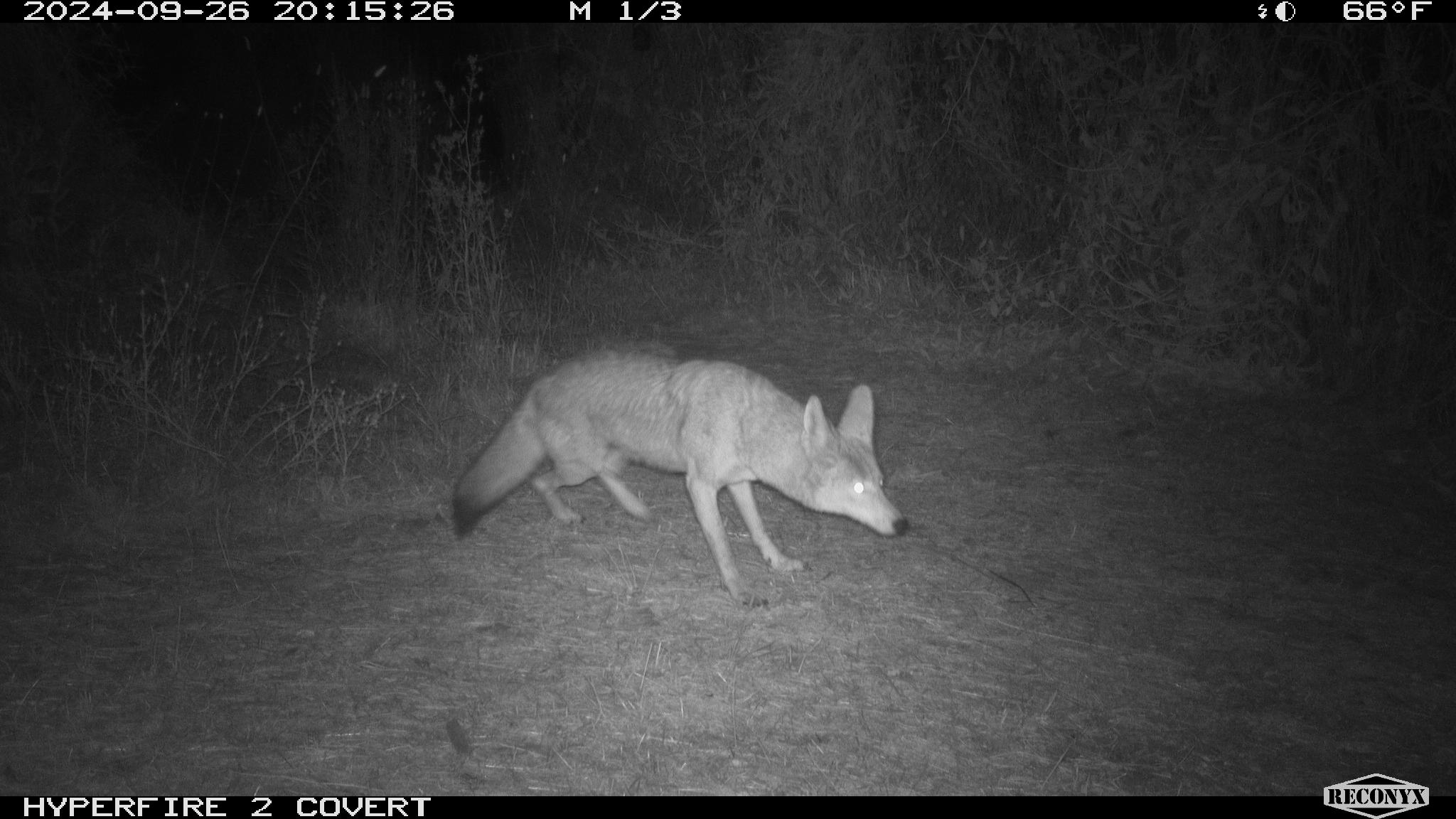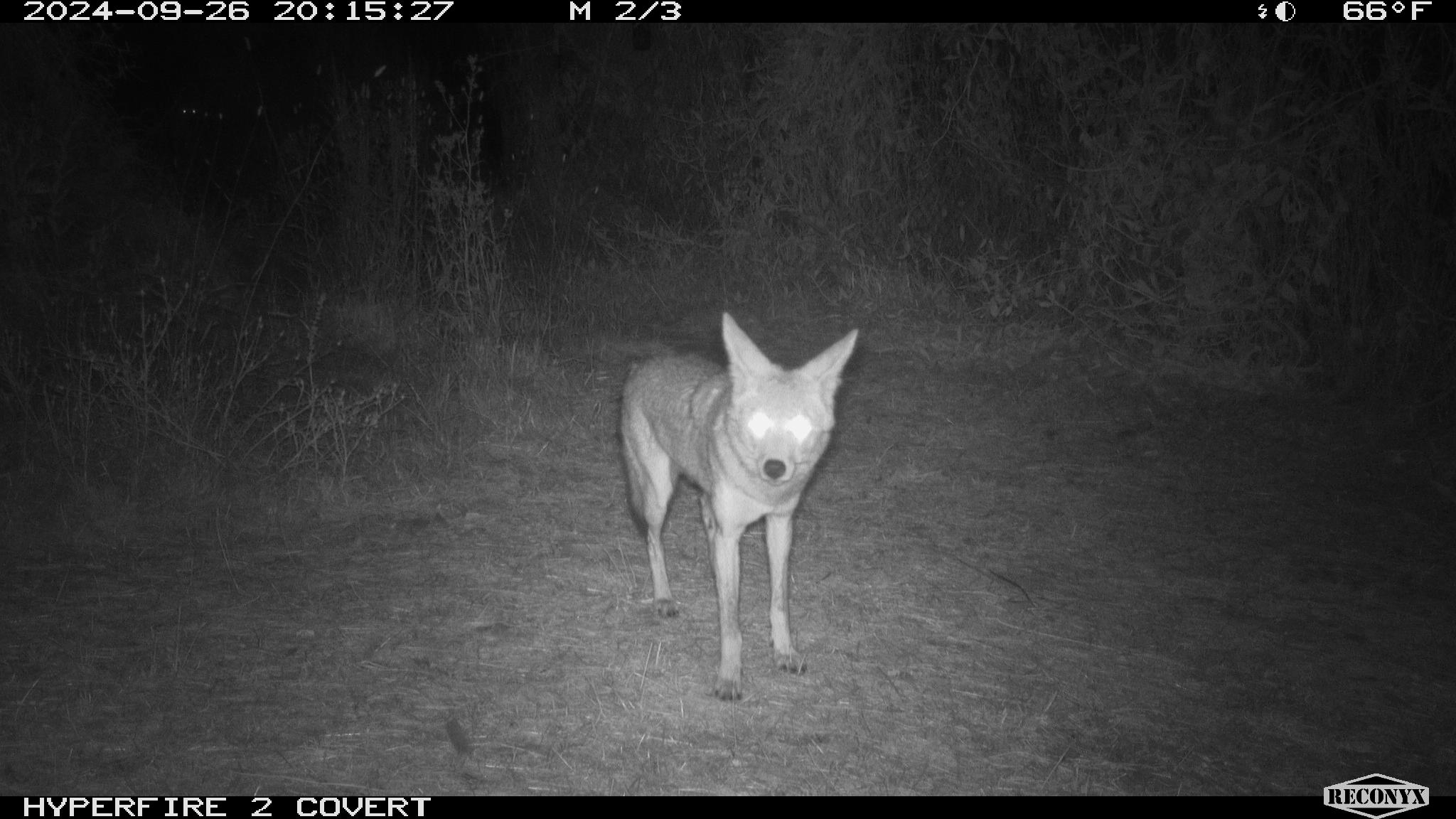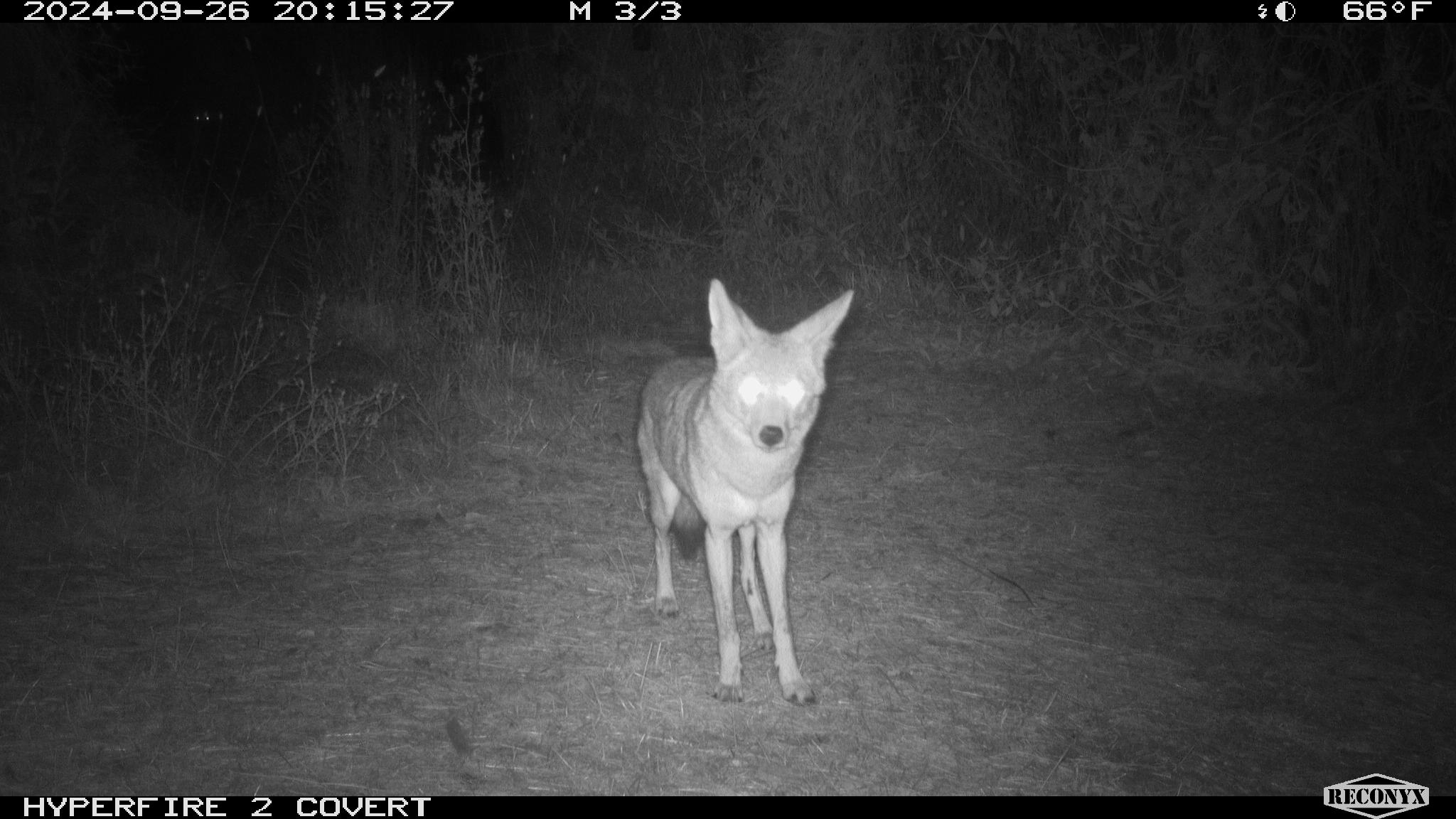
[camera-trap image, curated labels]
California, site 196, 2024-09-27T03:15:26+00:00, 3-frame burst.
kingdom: Animalia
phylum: Chordata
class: Mammalia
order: Carnivora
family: Canidae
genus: Canis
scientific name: Canis latrans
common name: coyote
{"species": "coyote (Canis latrans)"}